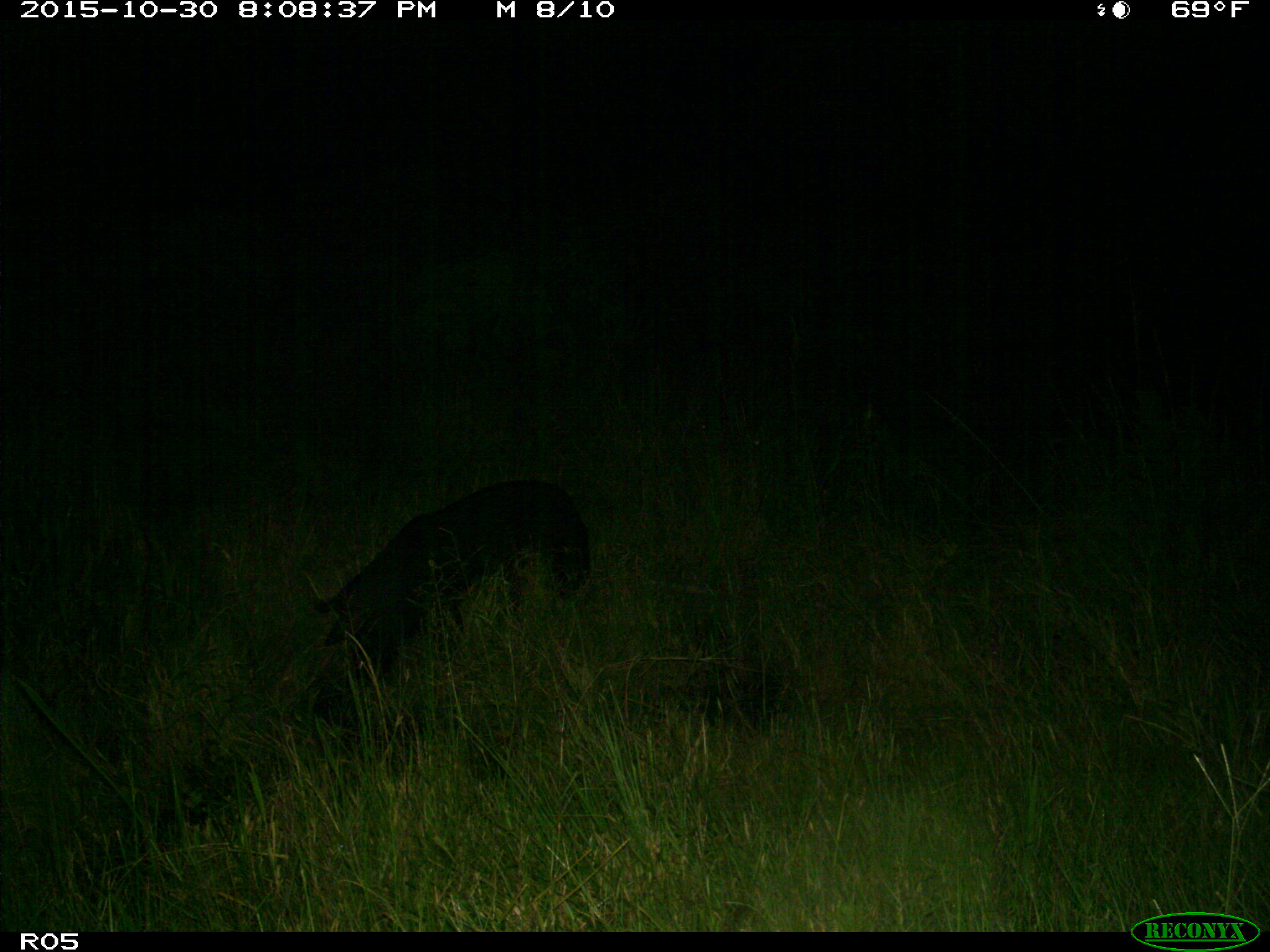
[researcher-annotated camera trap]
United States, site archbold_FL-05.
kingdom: Animalia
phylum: Chordata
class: Mammalia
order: Artiodactyla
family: Suidae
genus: Sus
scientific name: Sus scrofa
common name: wild boar